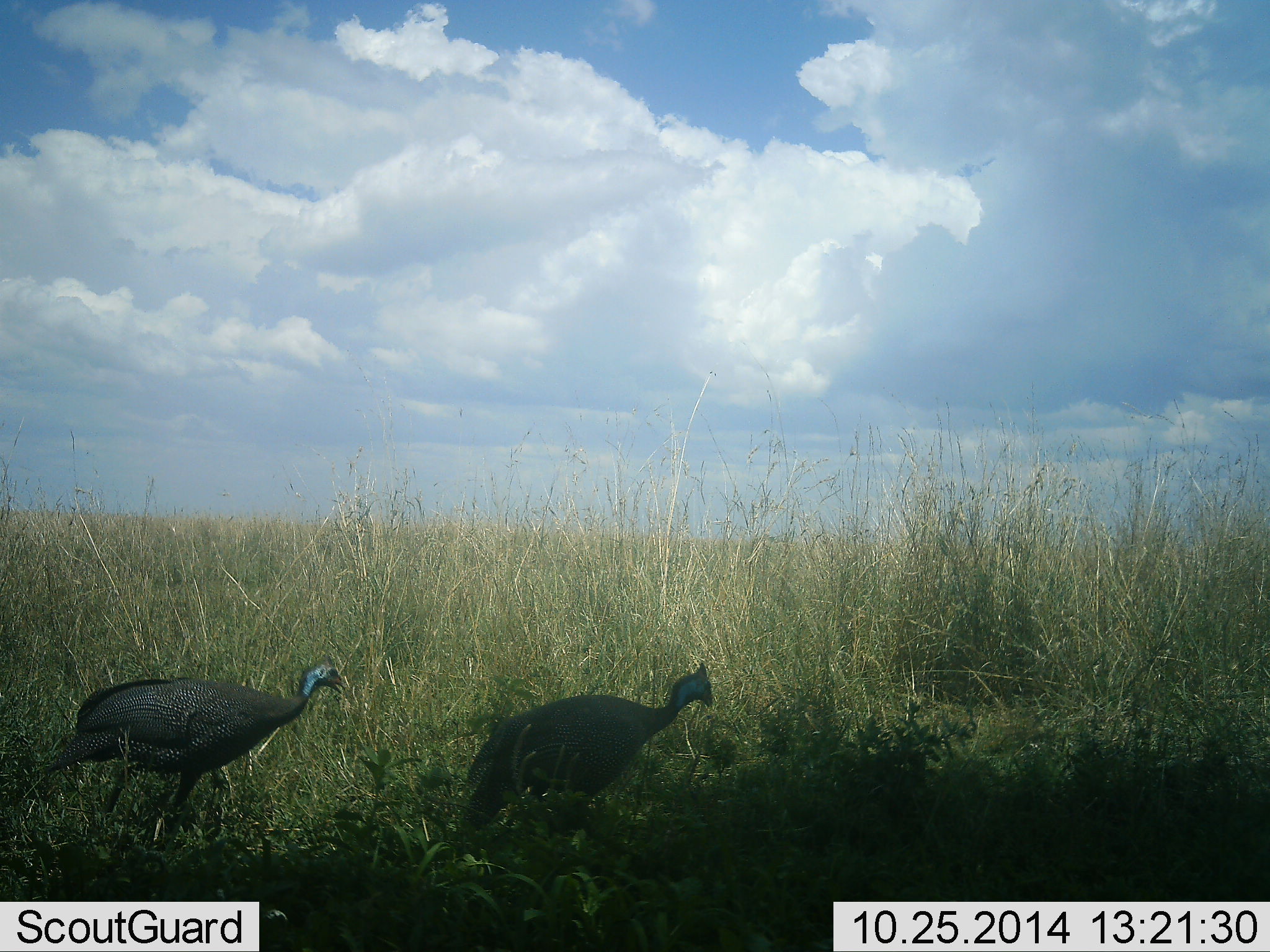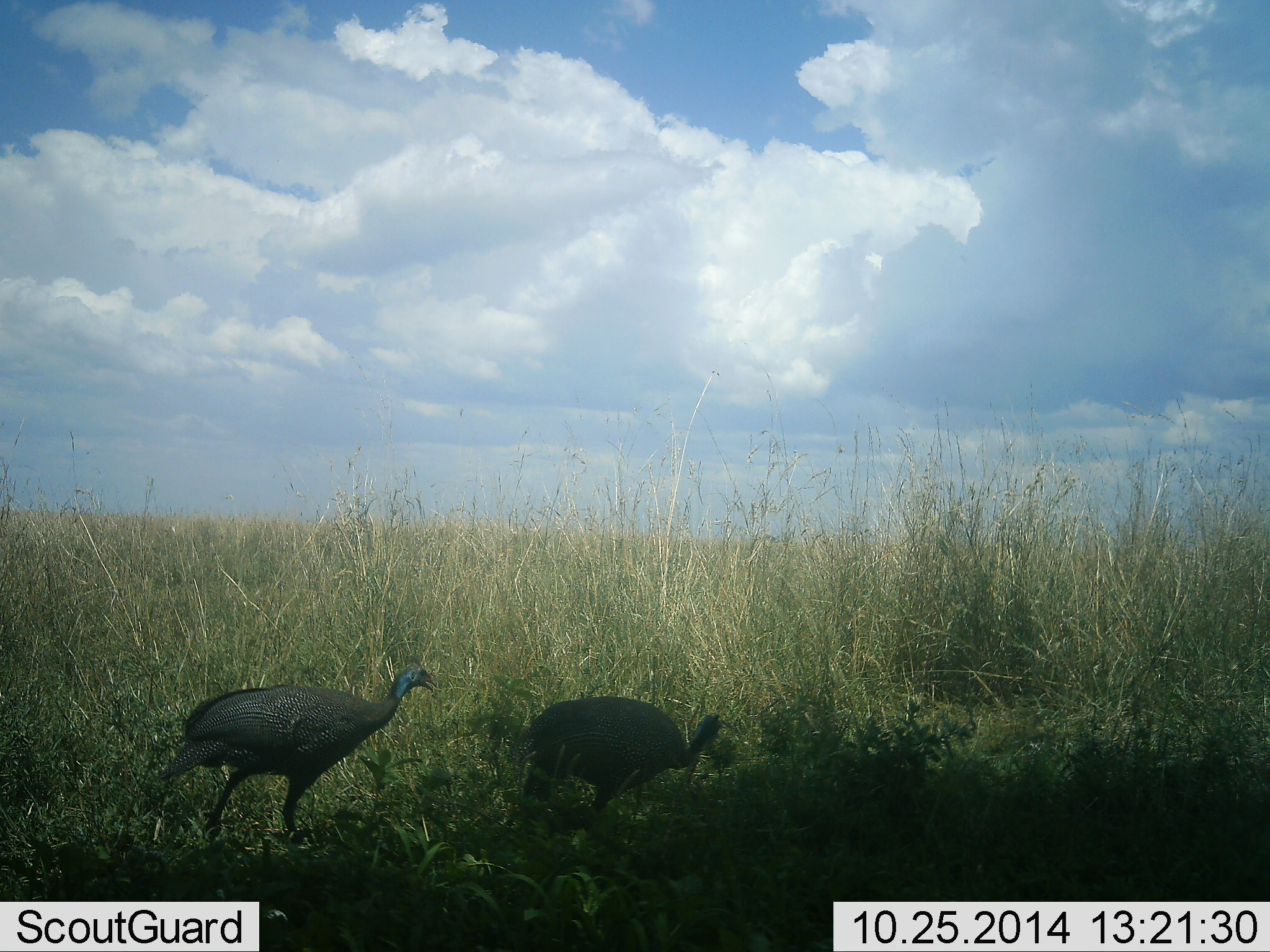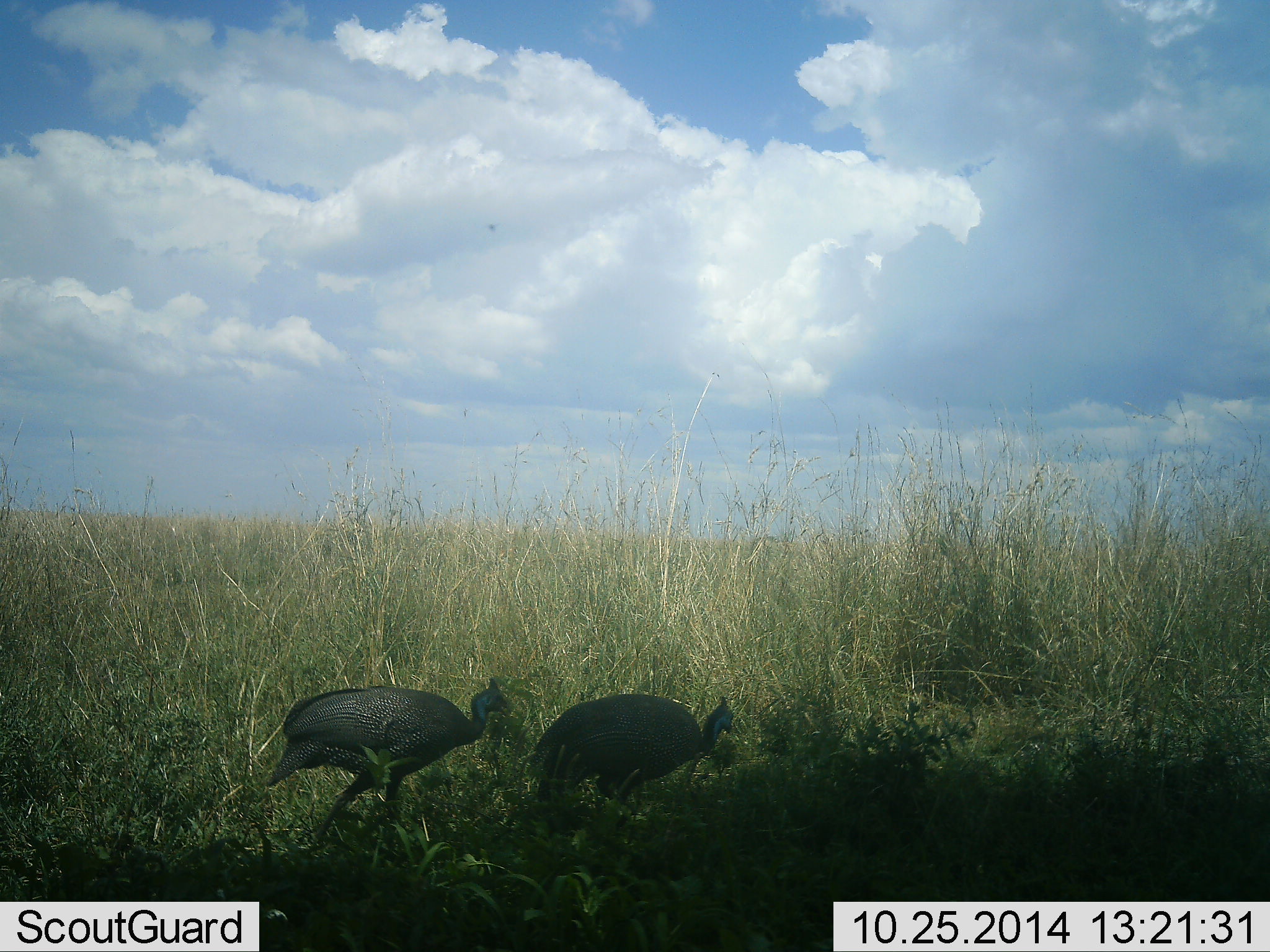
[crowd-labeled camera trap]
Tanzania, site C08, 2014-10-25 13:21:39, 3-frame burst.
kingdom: Animalia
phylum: Chordata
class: Aves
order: Galliformes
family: Numididae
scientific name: Numididae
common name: guinea fowl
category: guineafowl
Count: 2.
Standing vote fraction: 10%.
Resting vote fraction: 0%.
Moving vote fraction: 100%.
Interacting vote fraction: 0%.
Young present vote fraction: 0%.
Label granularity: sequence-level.